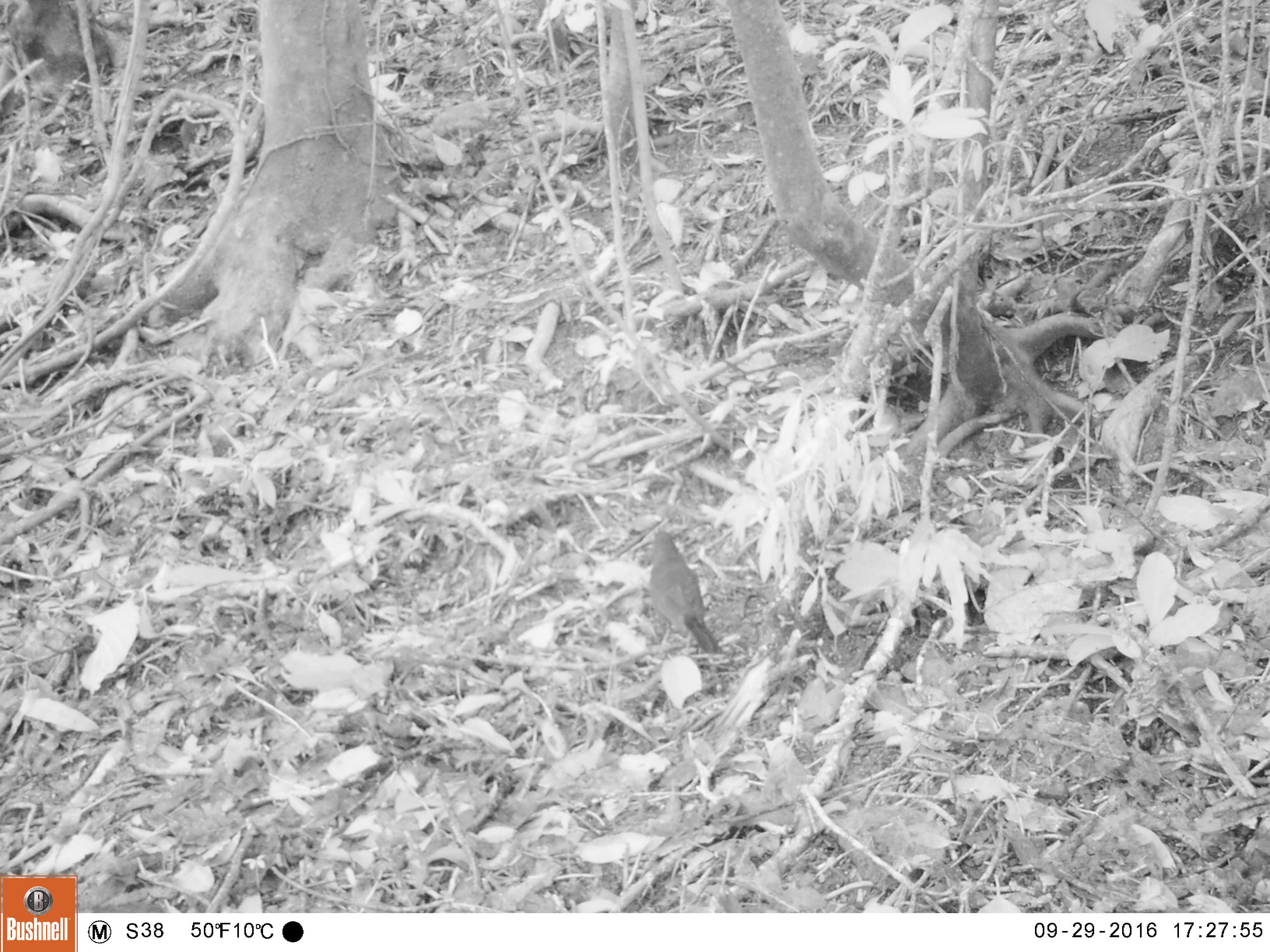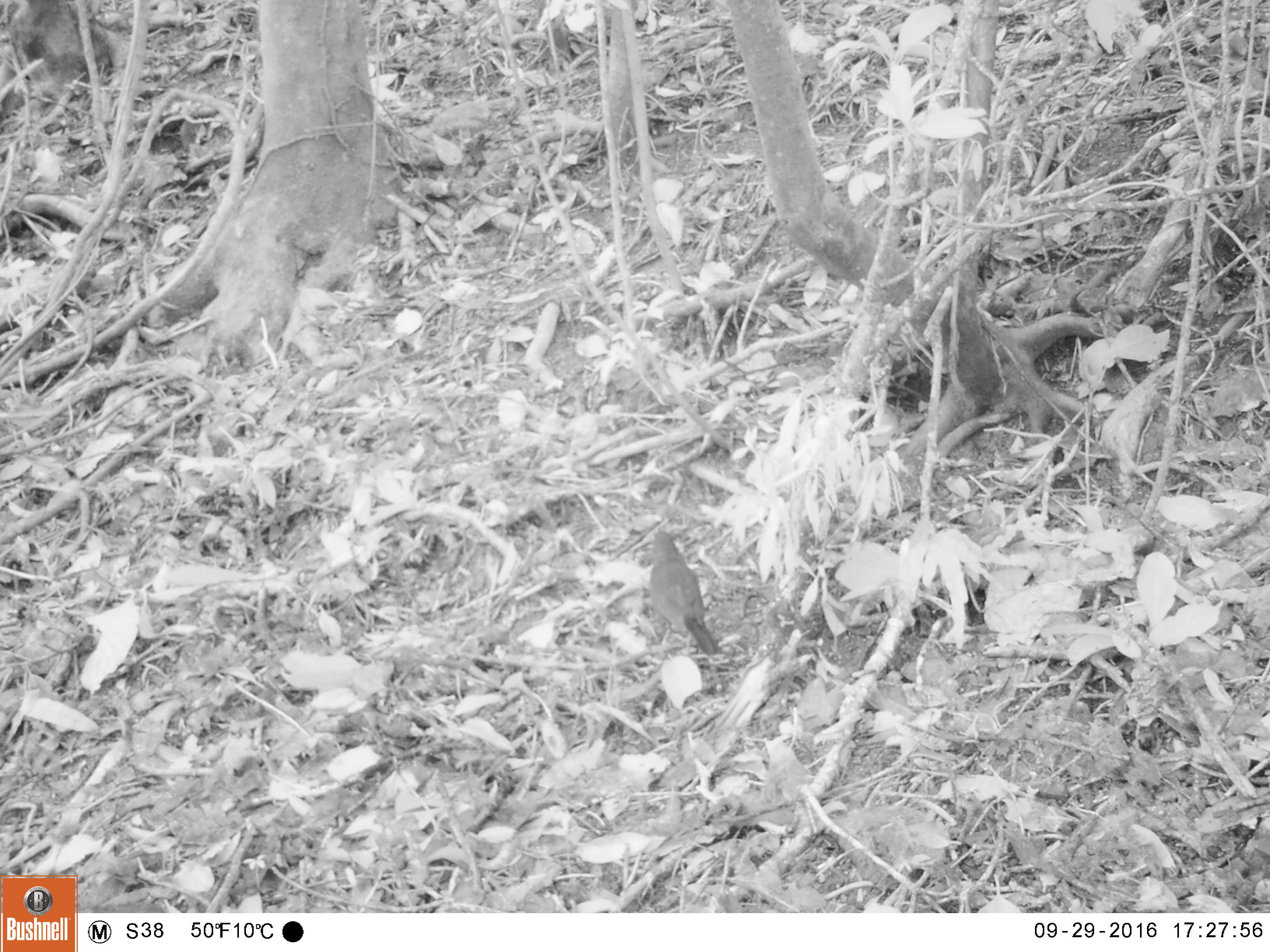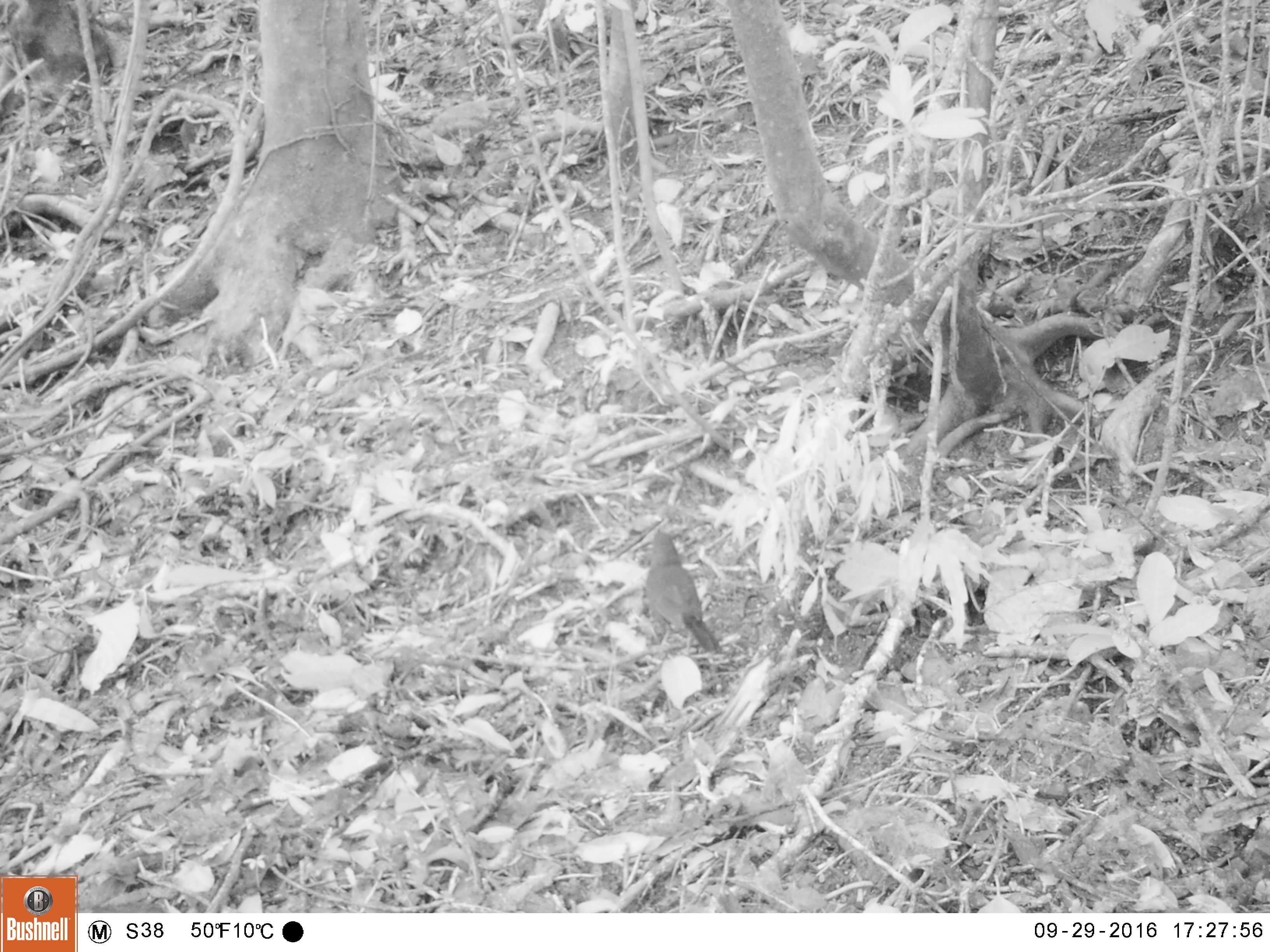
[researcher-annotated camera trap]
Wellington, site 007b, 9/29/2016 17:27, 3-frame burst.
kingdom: Animalia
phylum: Chordata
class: Aves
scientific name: Aves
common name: bird